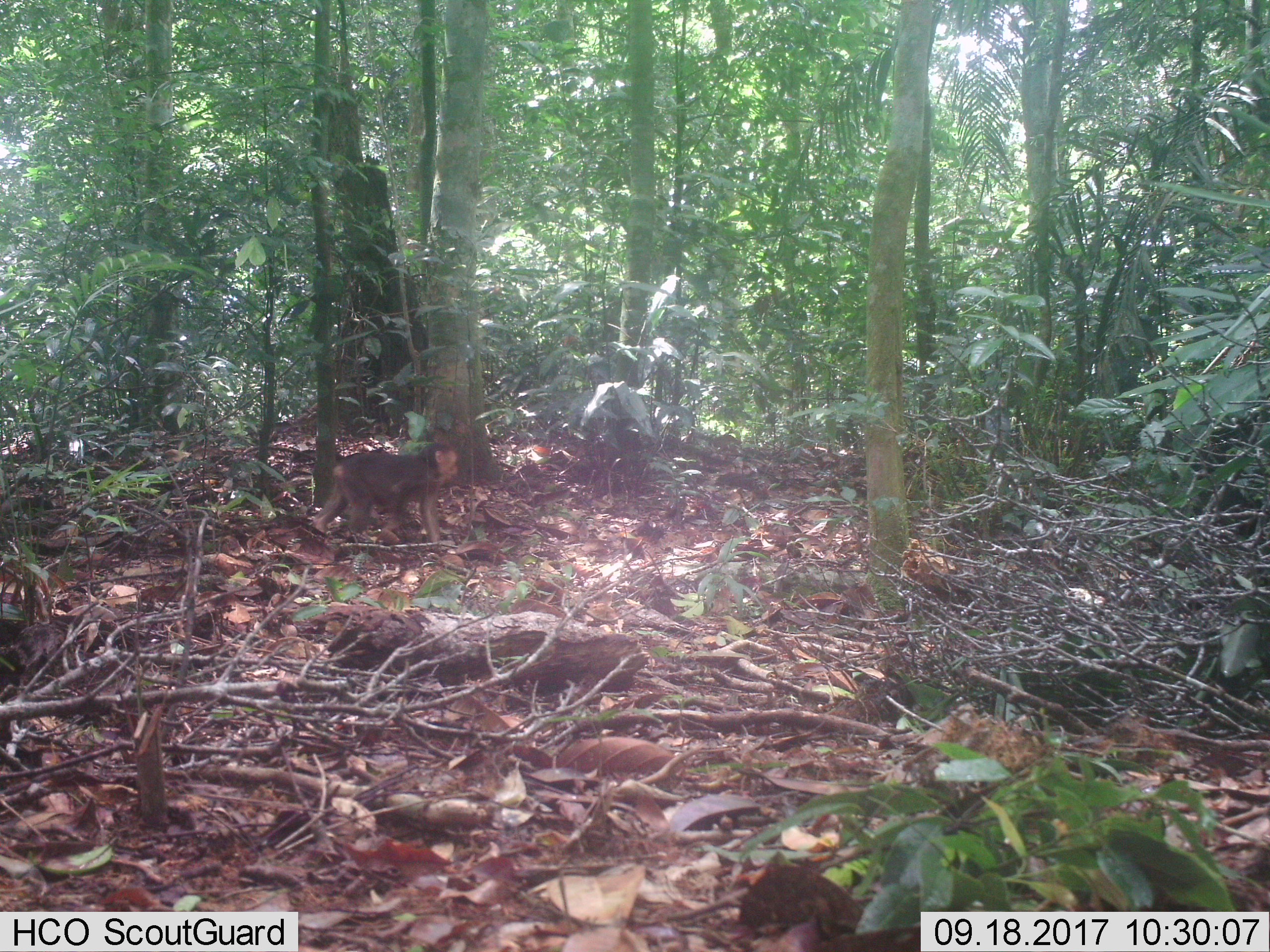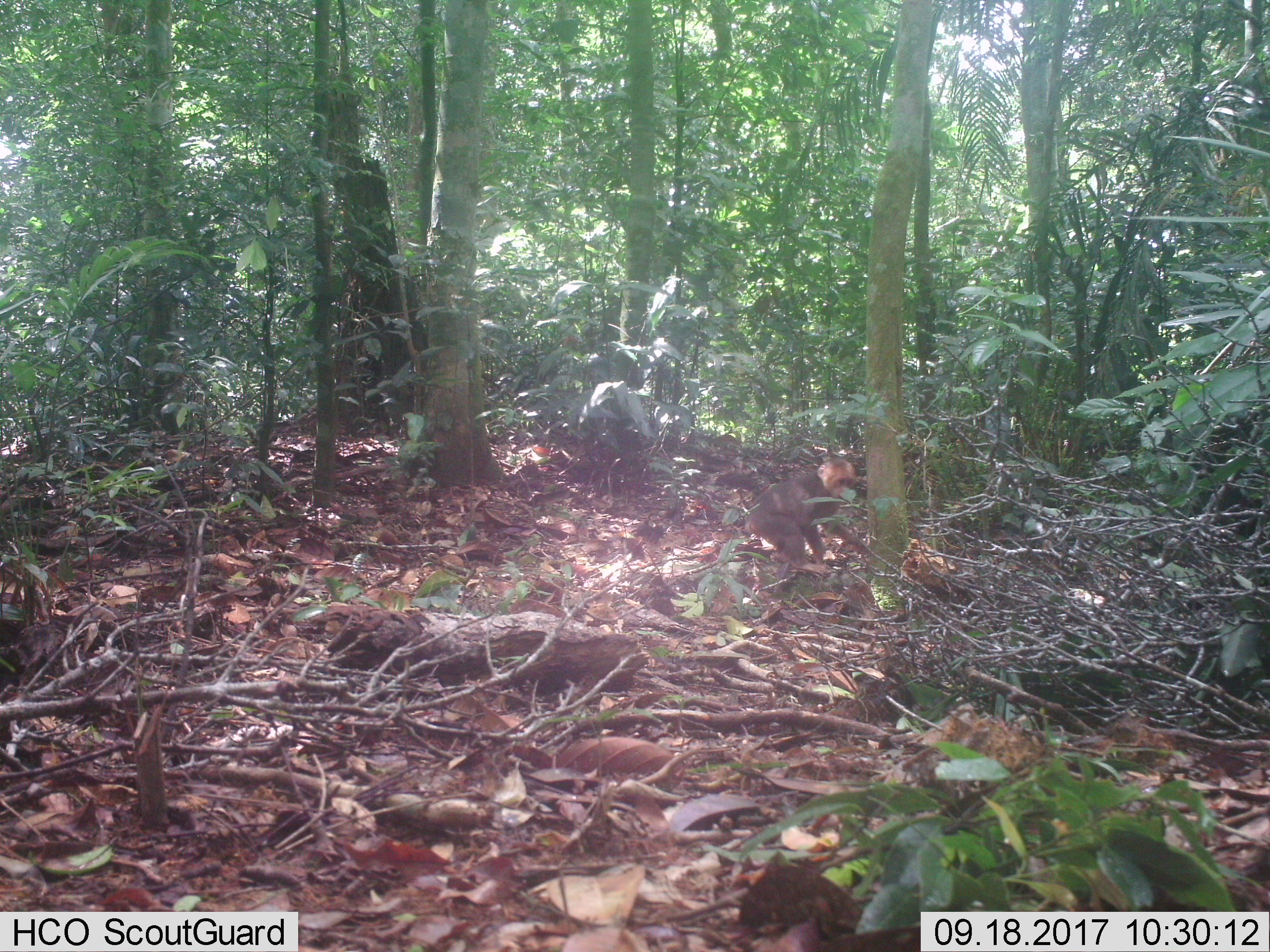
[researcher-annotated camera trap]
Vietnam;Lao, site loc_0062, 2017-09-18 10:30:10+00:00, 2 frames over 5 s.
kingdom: Animalia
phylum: Chordata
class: Mammalia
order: Primates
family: Cercopithecidae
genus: Macaca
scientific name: Macaca arctoides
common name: stump-tailed macaque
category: stump tailed macaque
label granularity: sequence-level